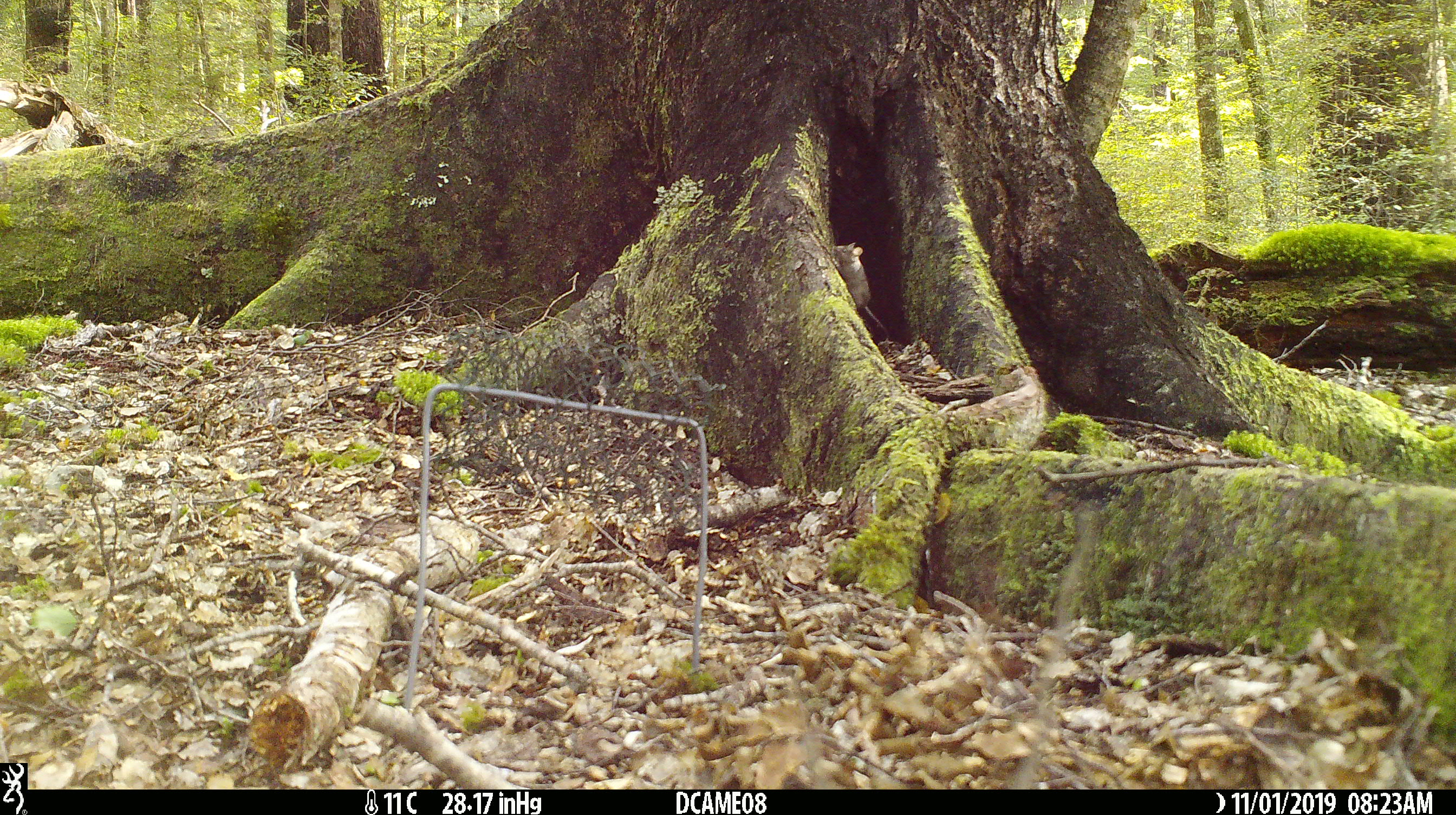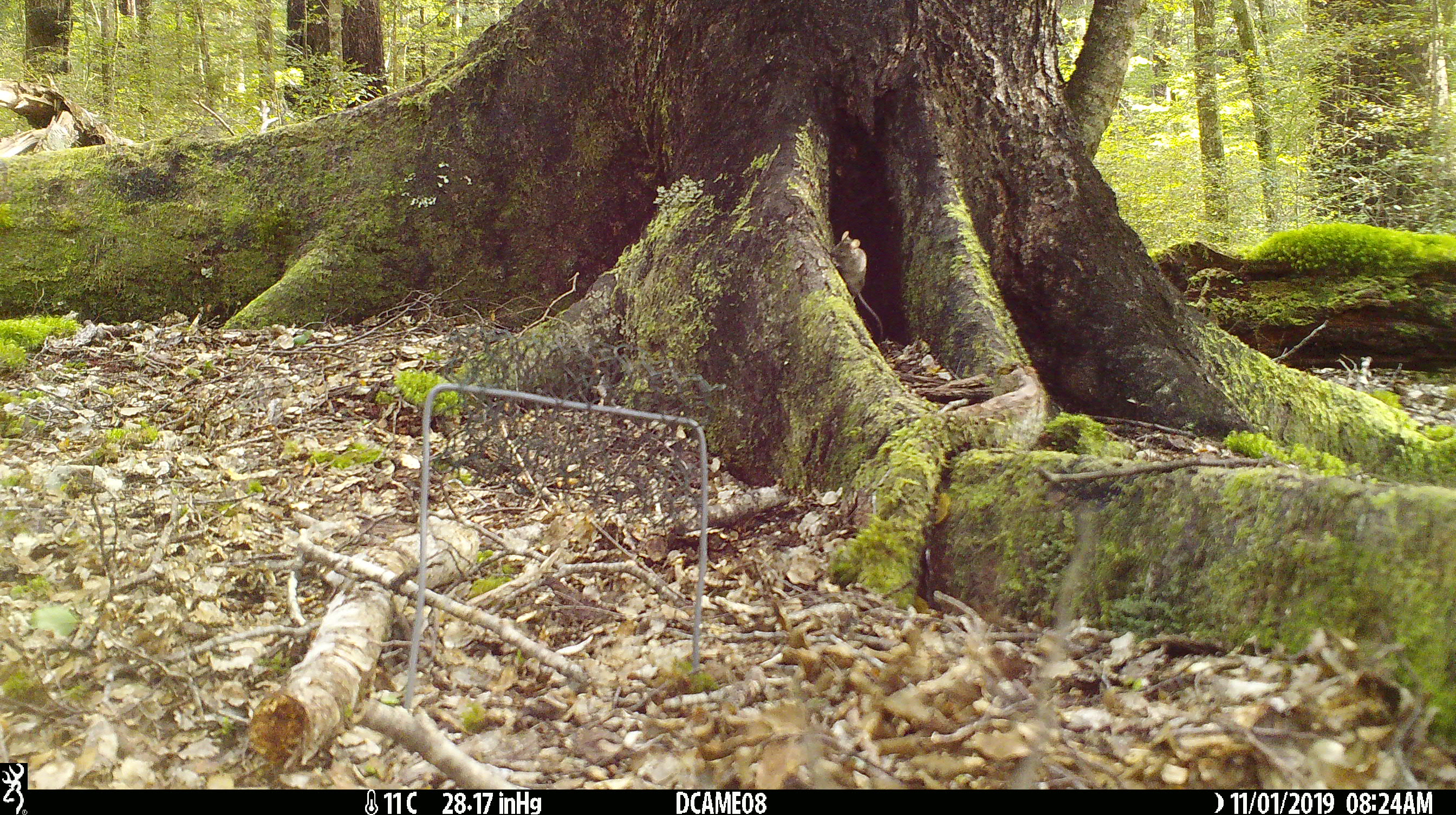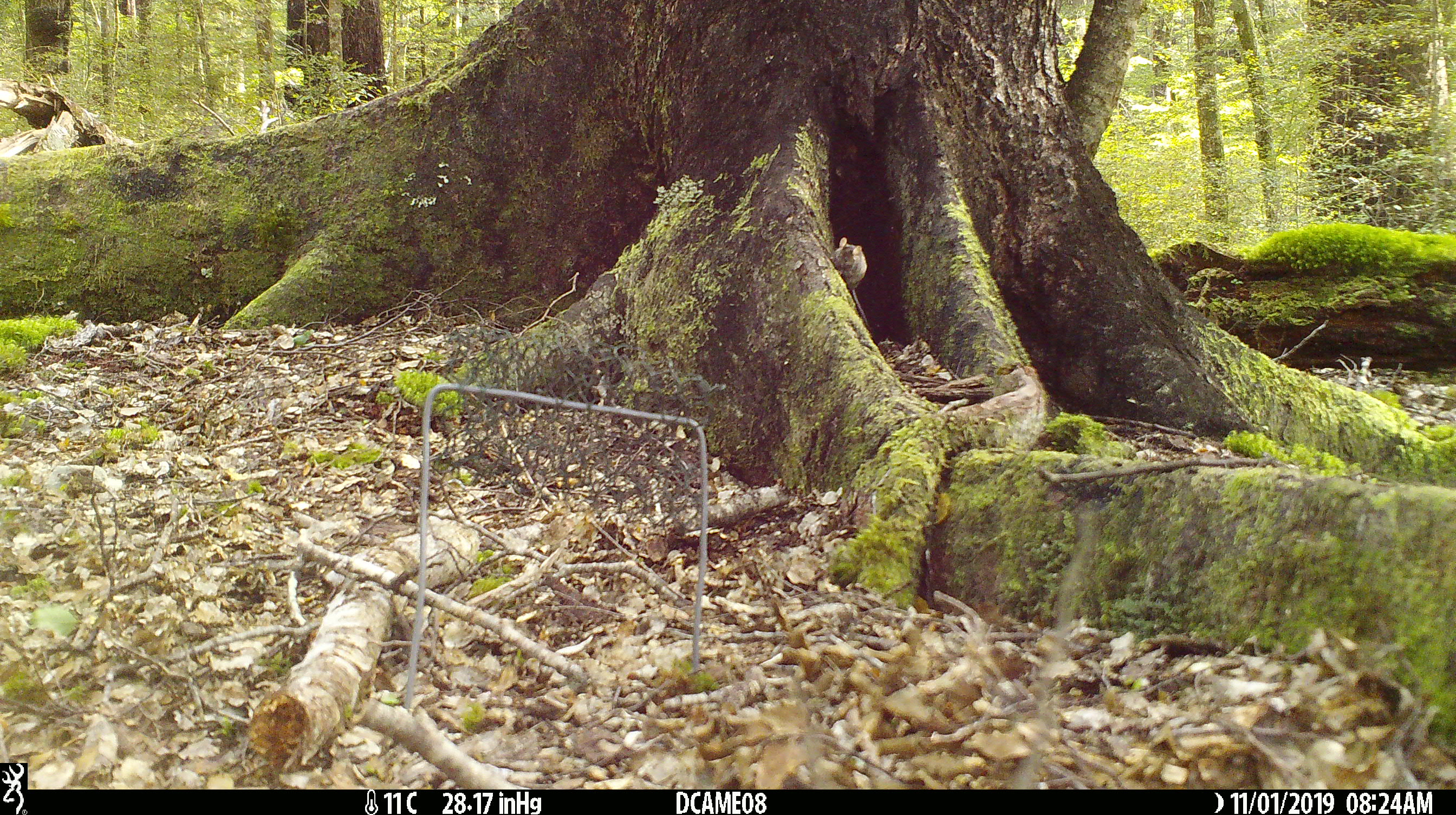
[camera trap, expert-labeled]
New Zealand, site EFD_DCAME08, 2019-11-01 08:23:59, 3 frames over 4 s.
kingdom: Animalia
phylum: Chordata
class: Mammalia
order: Rodentia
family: Muridae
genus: Mus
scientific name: Mus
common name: mouse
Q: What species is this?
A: Mouse (Mus).